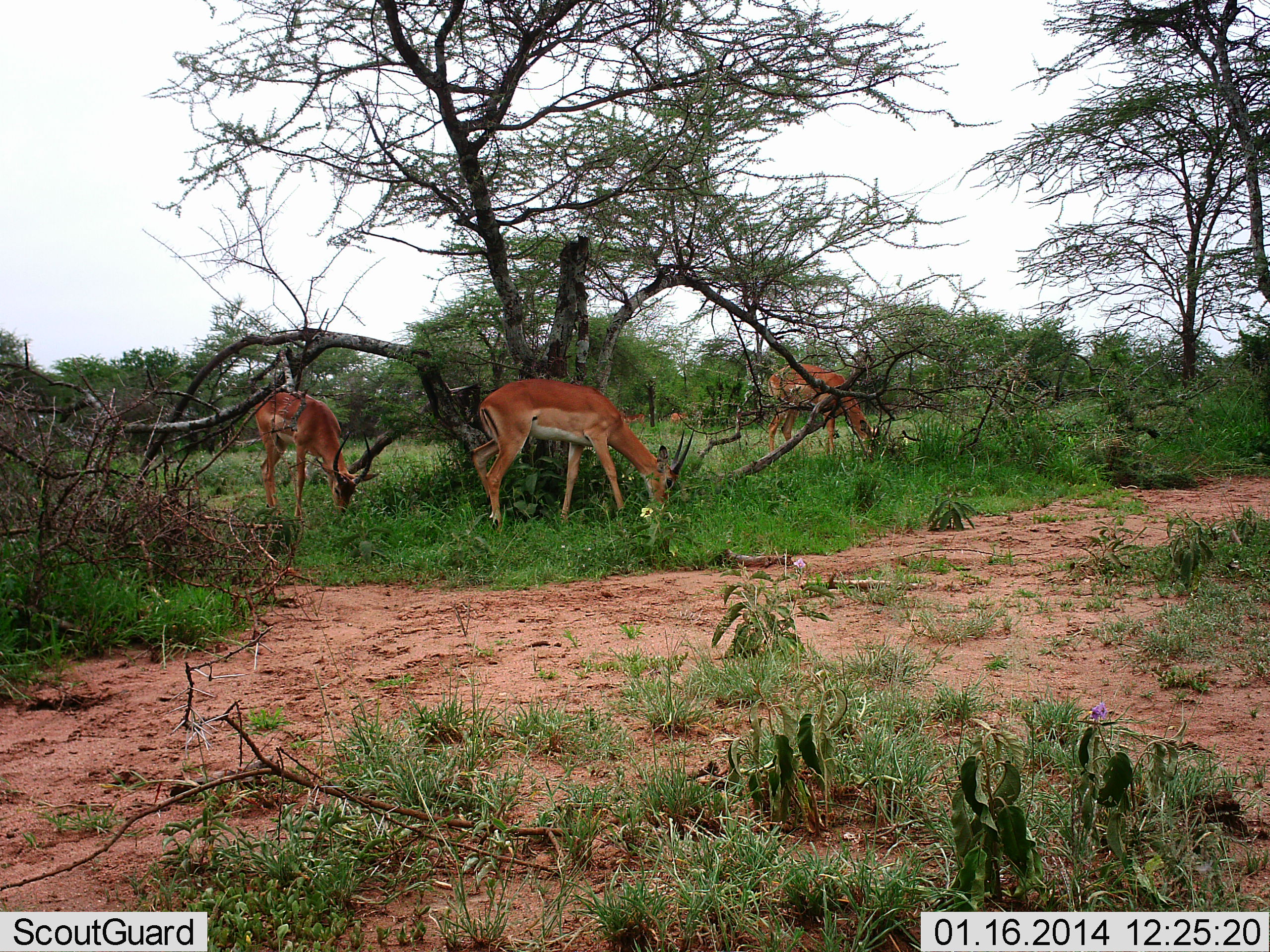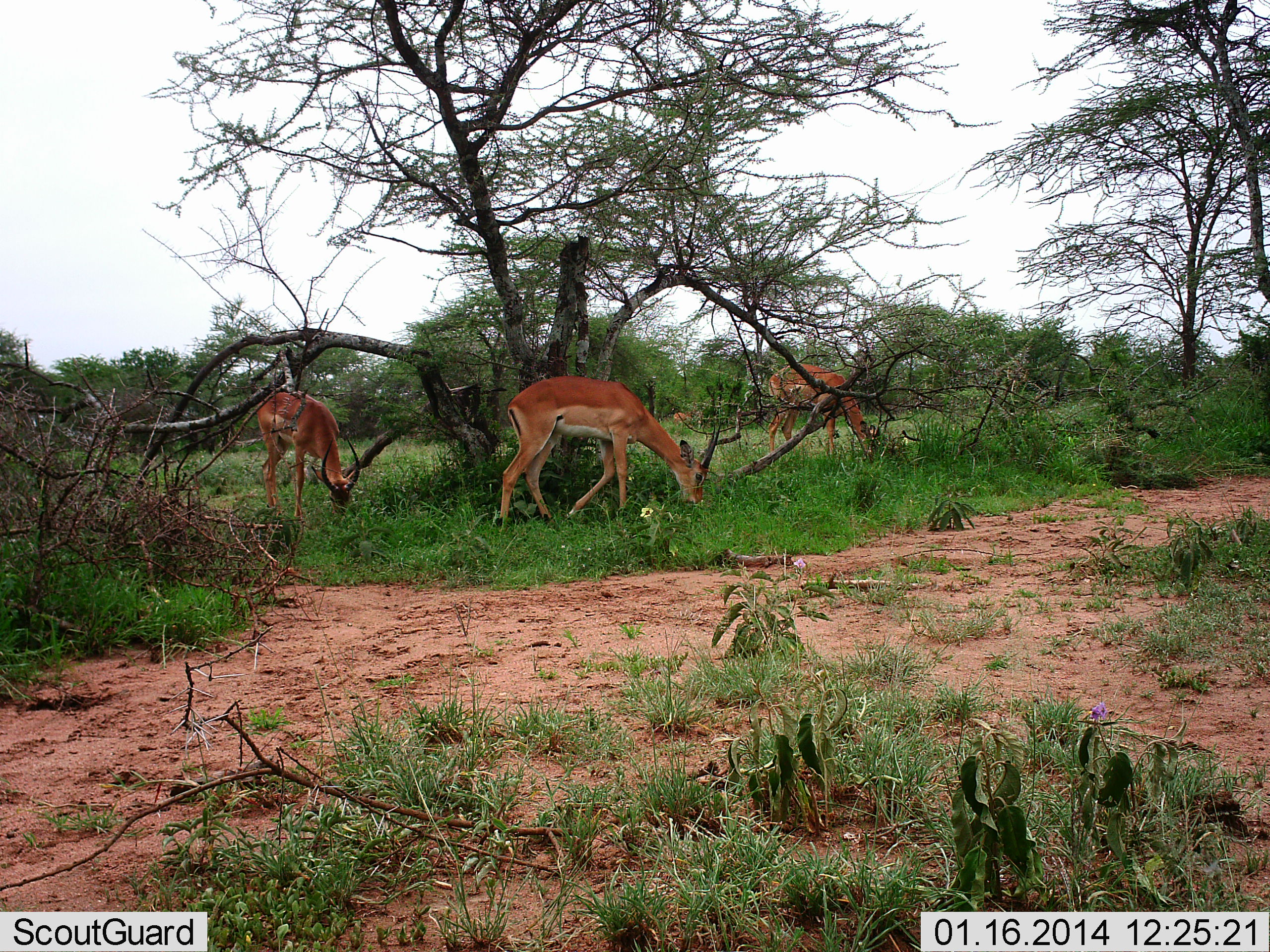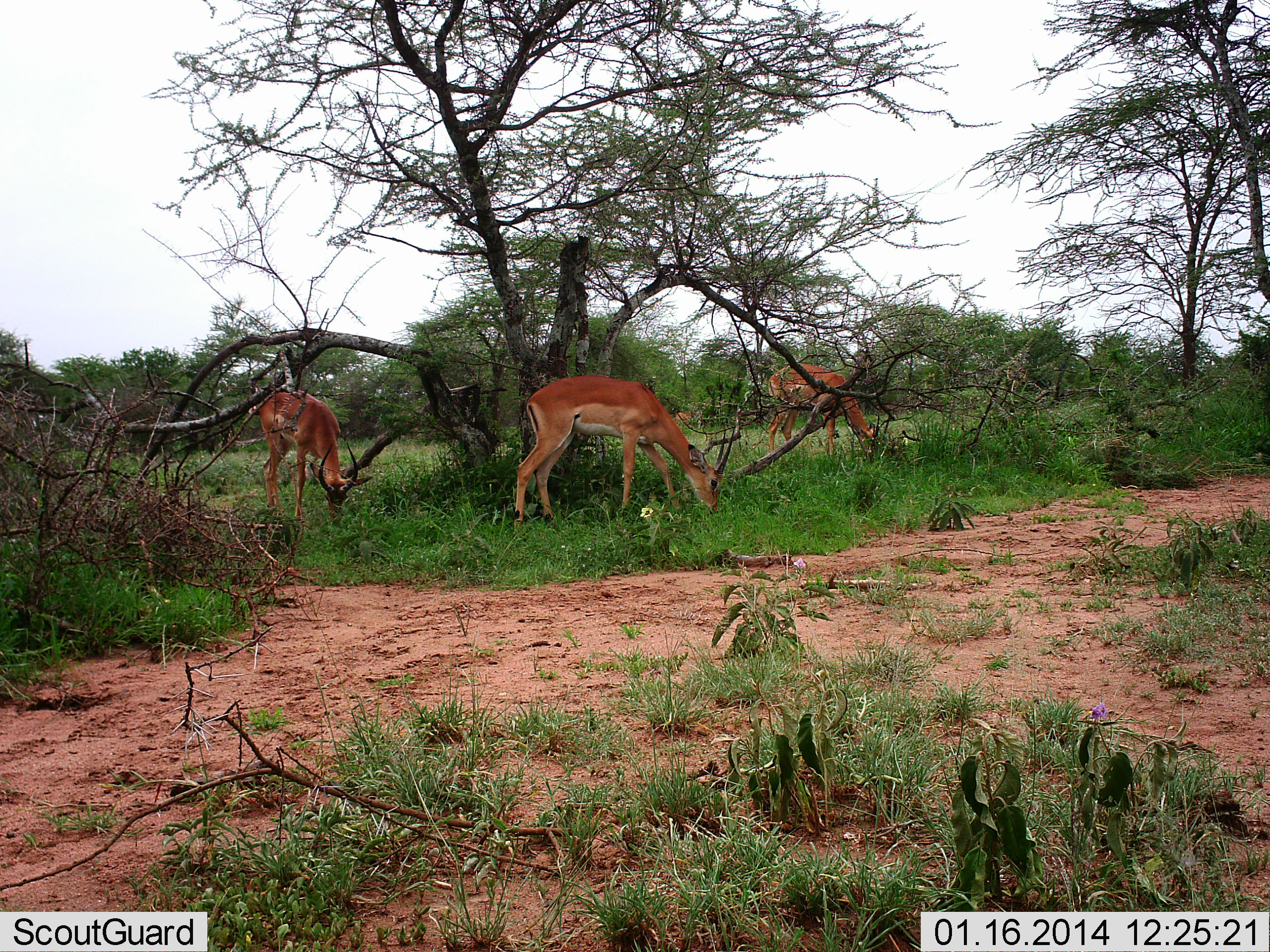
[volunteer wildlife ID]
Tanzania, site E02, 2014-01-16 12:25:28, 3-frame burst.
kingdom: Animalia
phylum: Chordata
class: Mammalia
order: Artiodactyla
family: Bovidae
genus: Aepyceros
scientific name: Aepyceros melampus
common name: impala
Impala (Aepyceros melampus), count 4. Behavior (volunteer vote fractions): standing 10%, resting 0%, moving 30%, interacting 0%. Young present (vote fraction): 0%. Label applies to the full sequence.